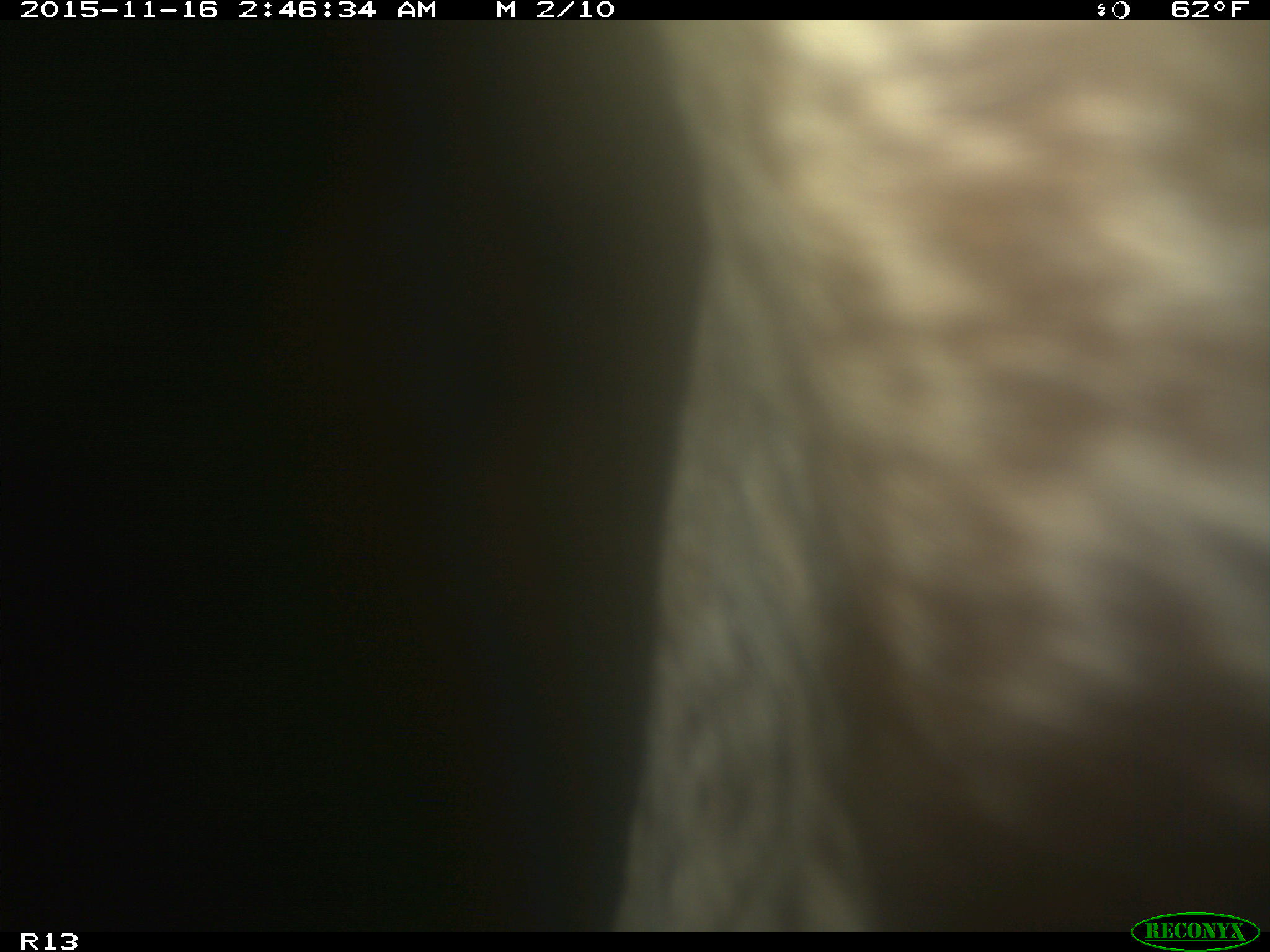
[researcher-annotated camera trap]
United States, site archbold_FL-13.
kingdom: Animalia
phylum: Chordata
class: Mammalia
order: Artiodactyla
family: Bovidae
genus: Bos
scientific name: Bos taurus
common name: domestic cow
Bos taurus (domestic cow).